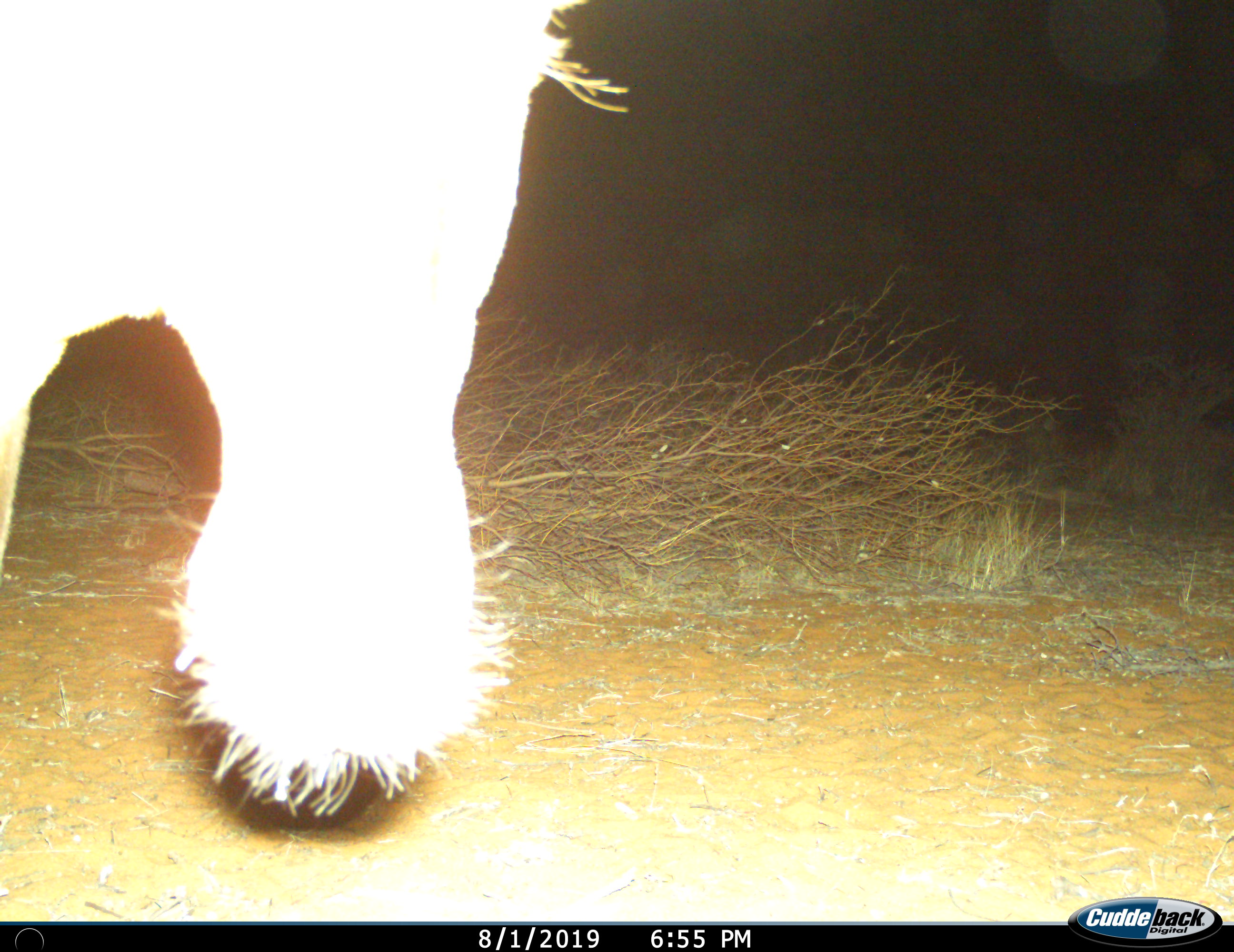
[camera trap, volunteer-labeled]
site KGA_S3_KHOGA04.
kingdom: Animalia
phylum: Chordata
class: Mammalia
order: Artiodactyla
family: Bovidae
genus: Alcelaphus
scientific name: Alcelaphus buselaphus caama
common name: red hartebeest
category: hartebeestred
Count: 1.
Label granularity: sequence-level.